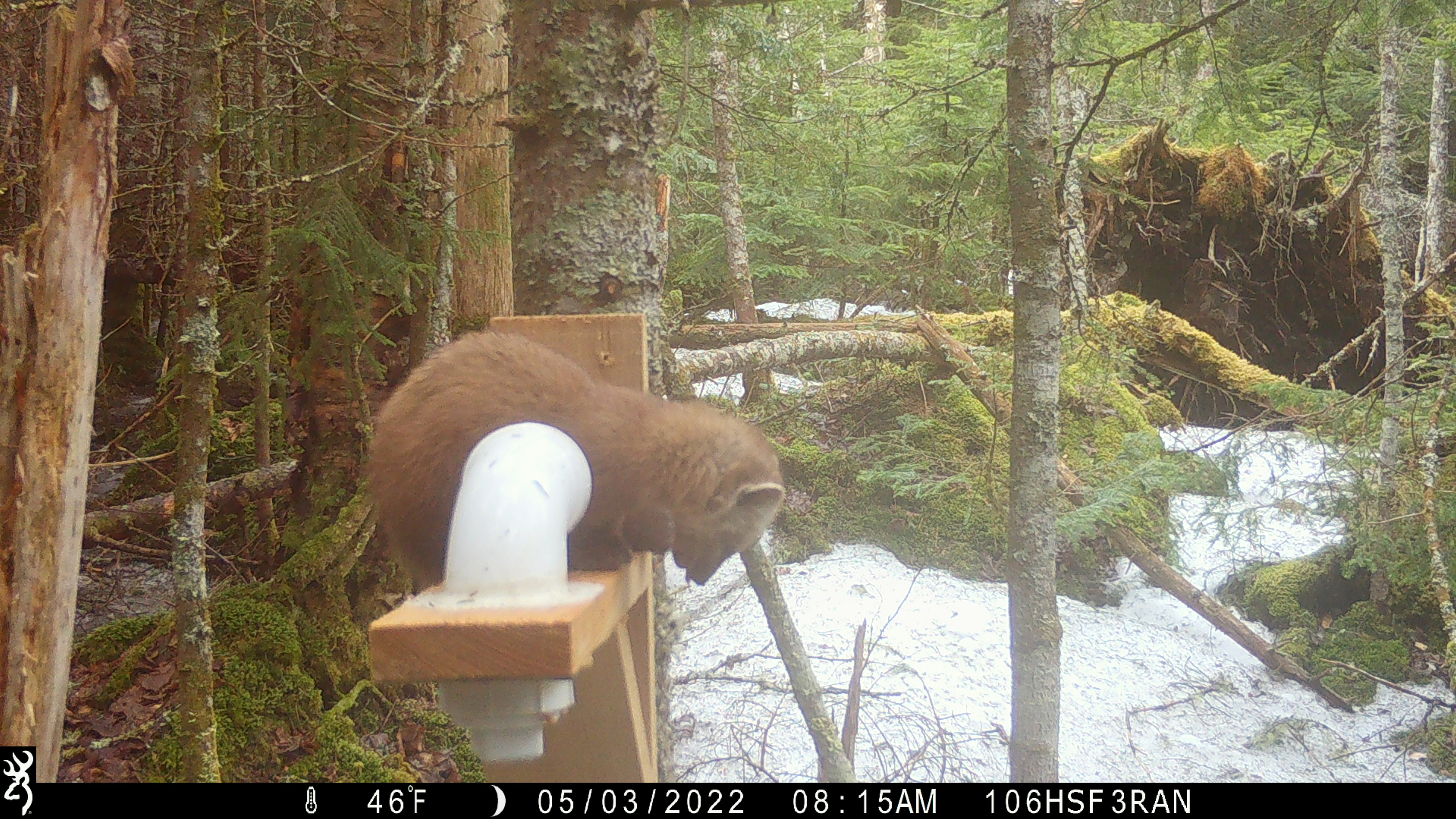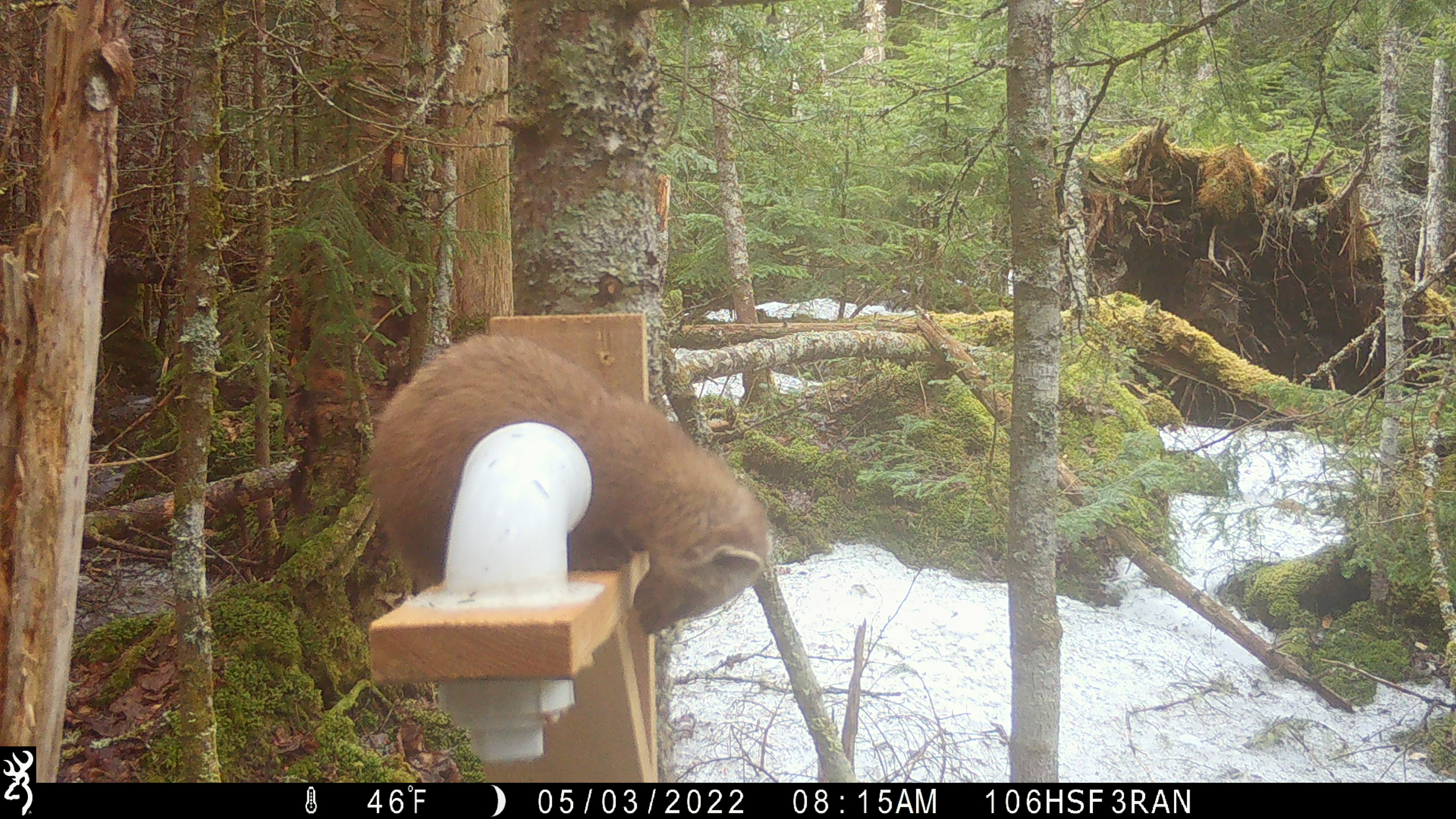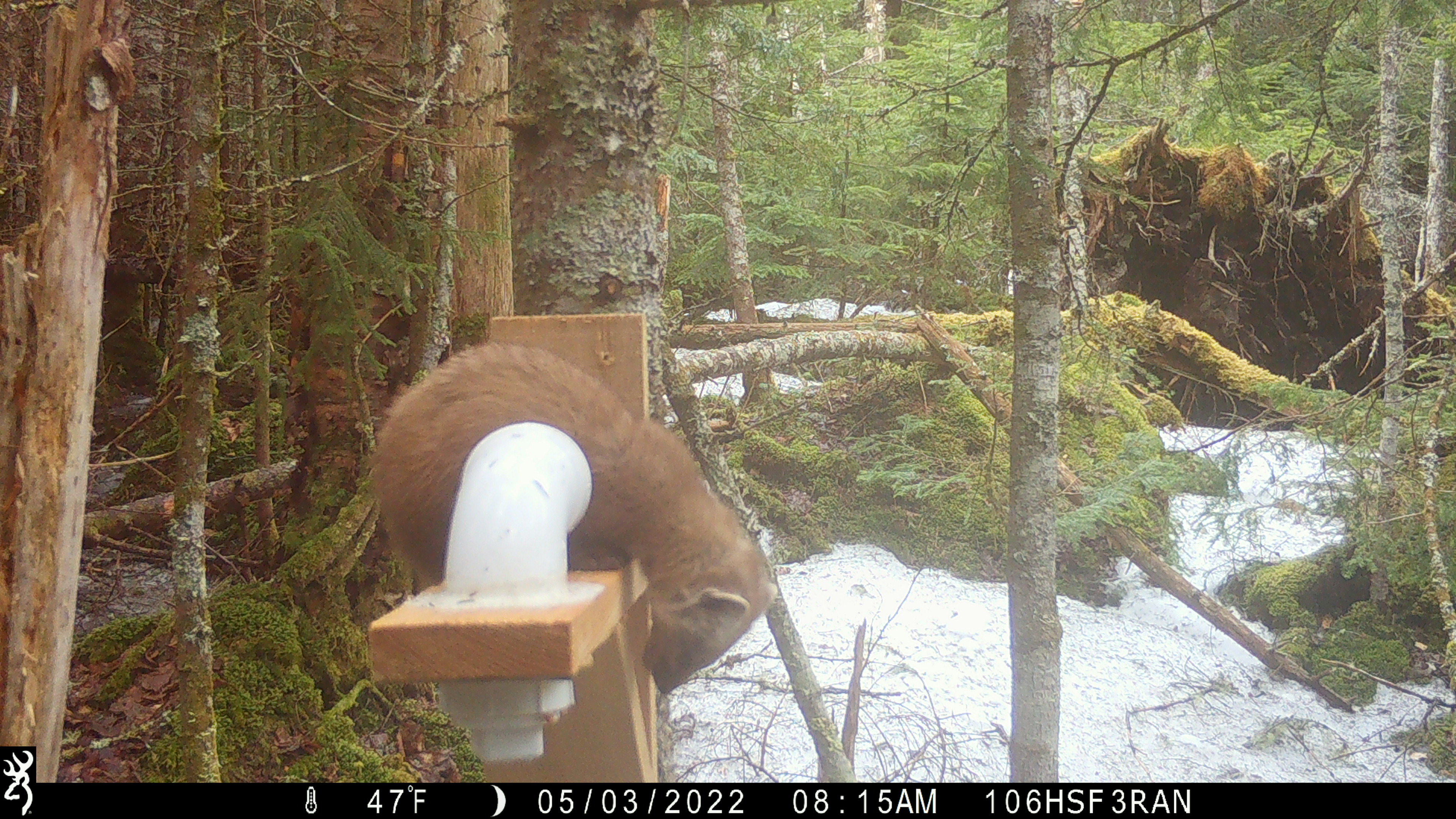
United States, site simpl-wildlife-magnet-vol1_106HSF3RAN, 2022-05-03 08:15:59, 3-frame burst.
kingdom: Animalia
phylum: Chordata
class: Mammalia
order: Carnivora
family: Mustelidae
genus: Martes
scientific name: Martes americana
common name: american marten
American marten (Martes americana).